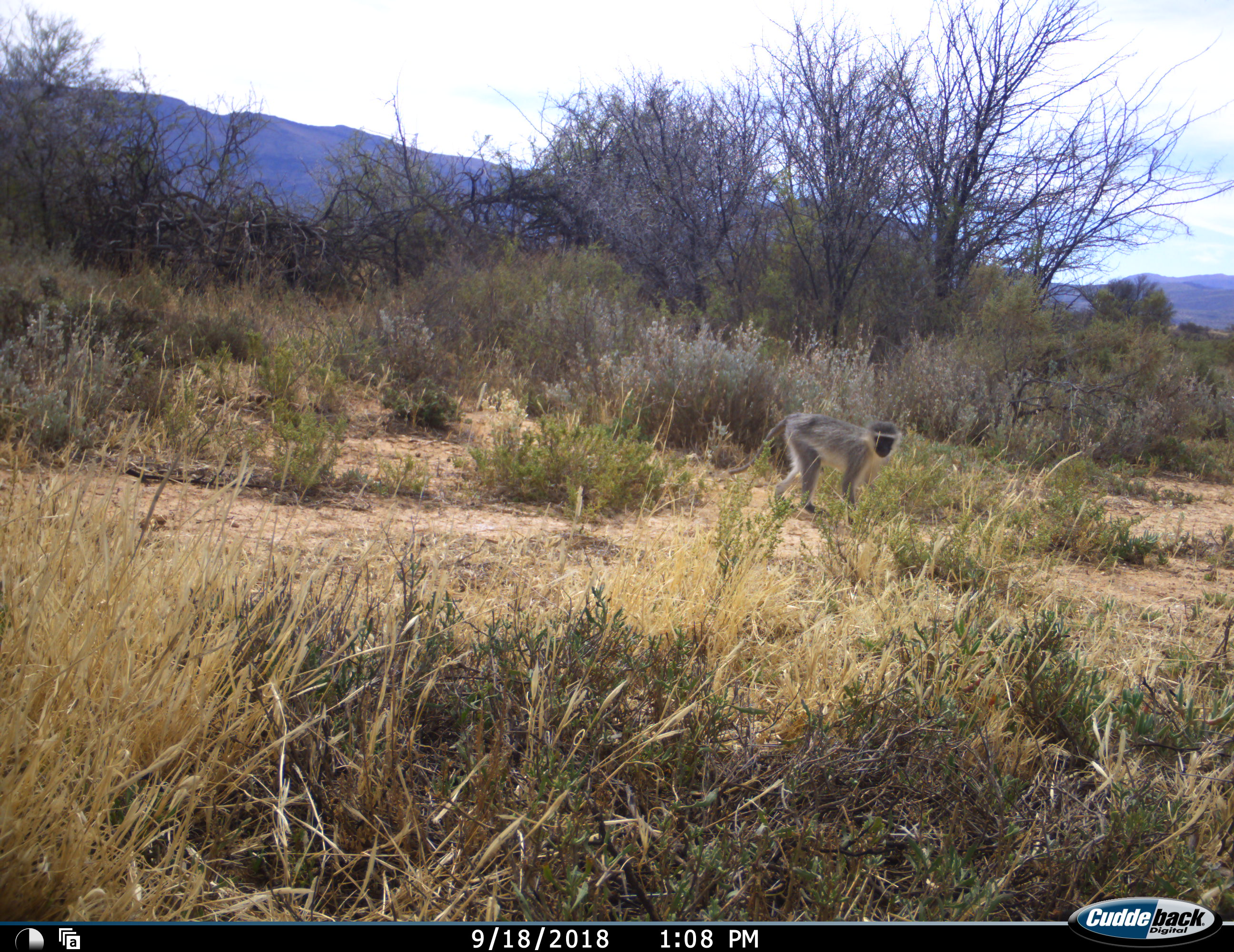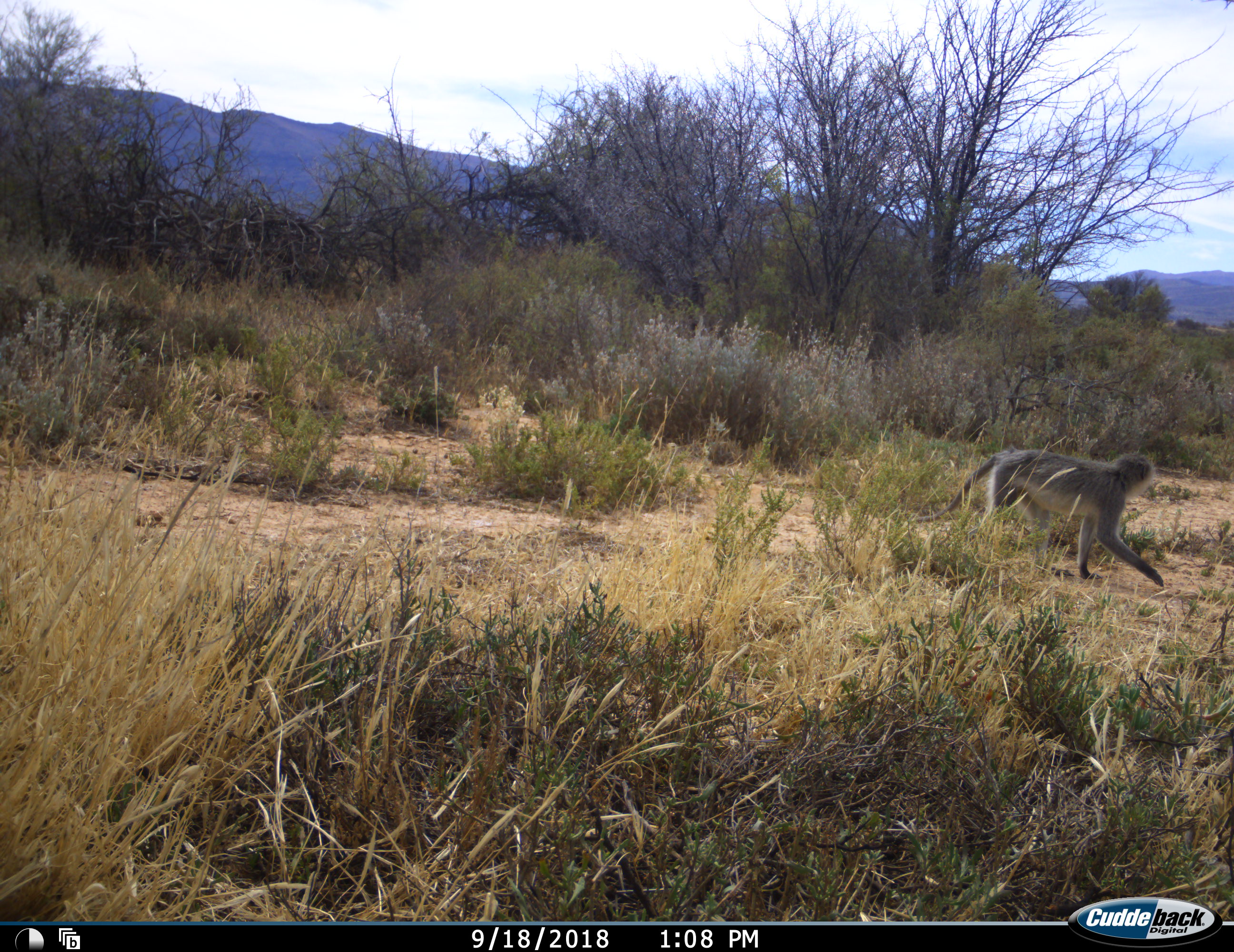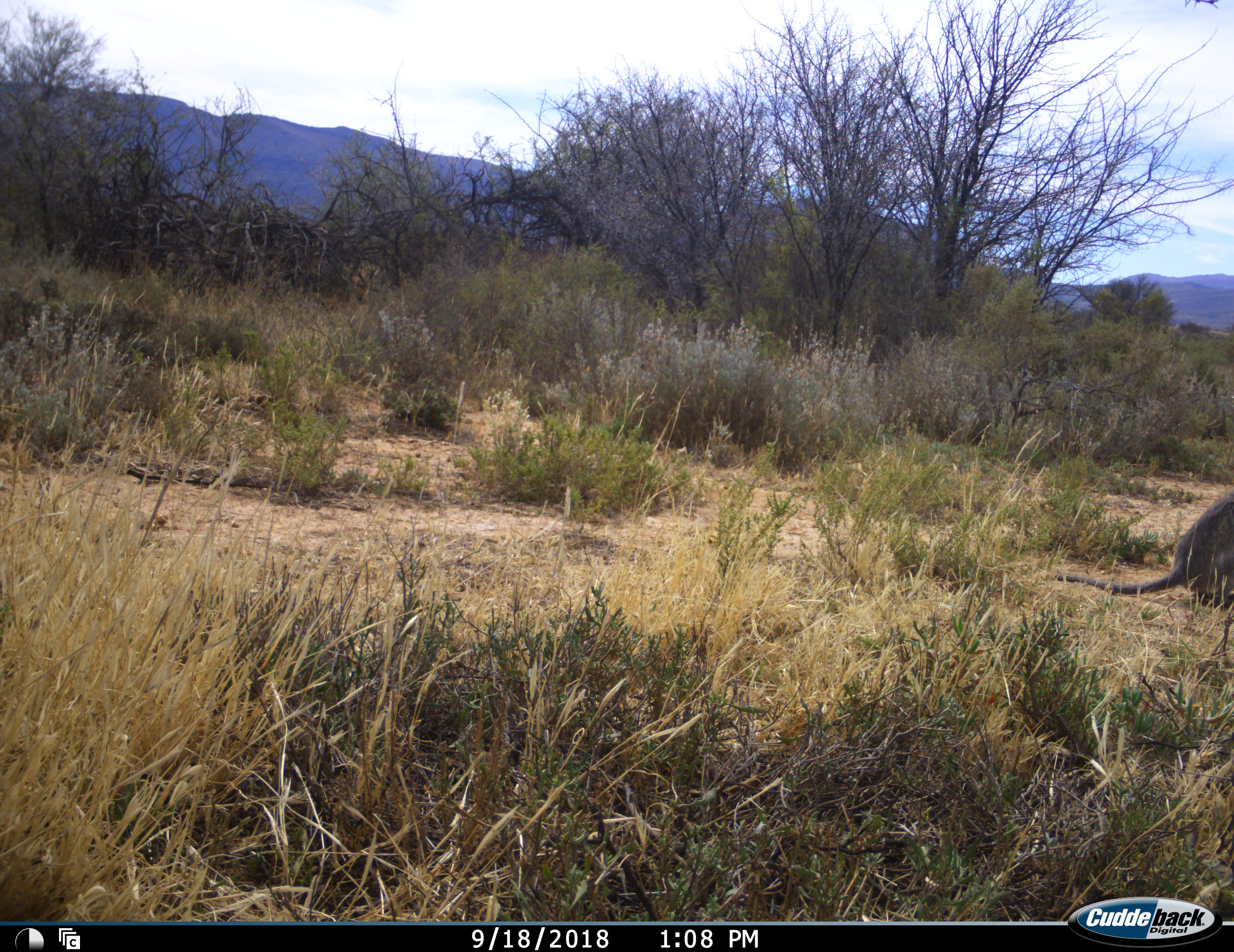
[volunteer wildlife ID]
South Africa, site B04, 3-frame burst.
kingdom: Animalia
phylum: Chordata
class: Mammalia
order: Primates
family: Cercopithecidae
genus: Chlorocebus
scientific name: Chlorocebus pygerythrus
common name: vervet monkey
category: monkeyvervet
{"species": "monkeyvervet (vervet monkey) (Chlorocebus pygerythrus)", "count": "1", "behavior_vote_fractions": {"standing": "10%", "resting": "0%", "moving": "90%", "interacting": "0%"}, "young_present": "0%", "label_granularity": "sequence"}